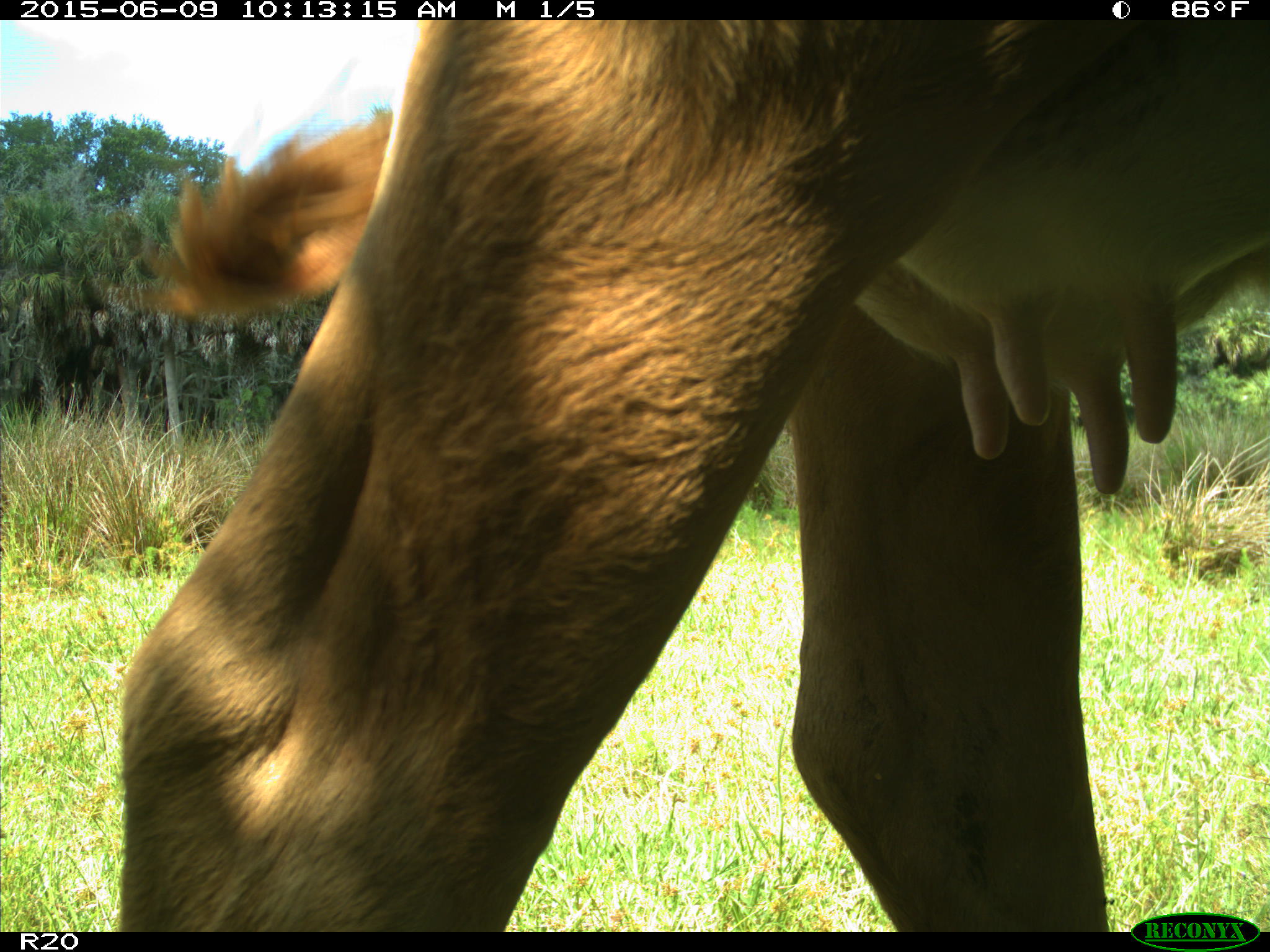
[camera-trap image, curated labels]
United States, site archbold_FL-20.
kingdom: Animalia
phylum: Chordata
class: Mammalia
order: Artiodactyla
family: Bovidae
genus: Bos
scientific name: Bos taurus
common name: domestic cow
Bos taurus (domestic cow).